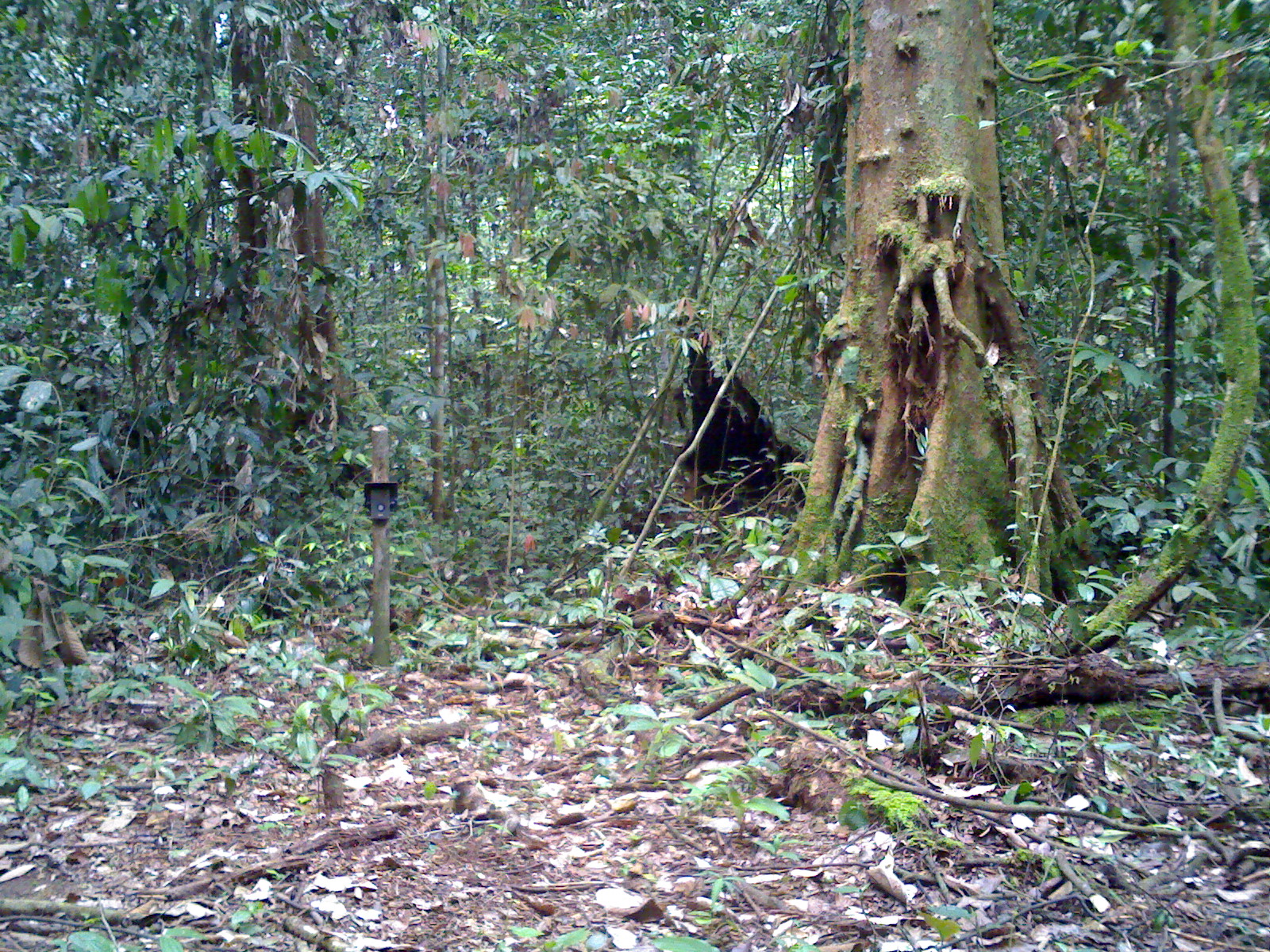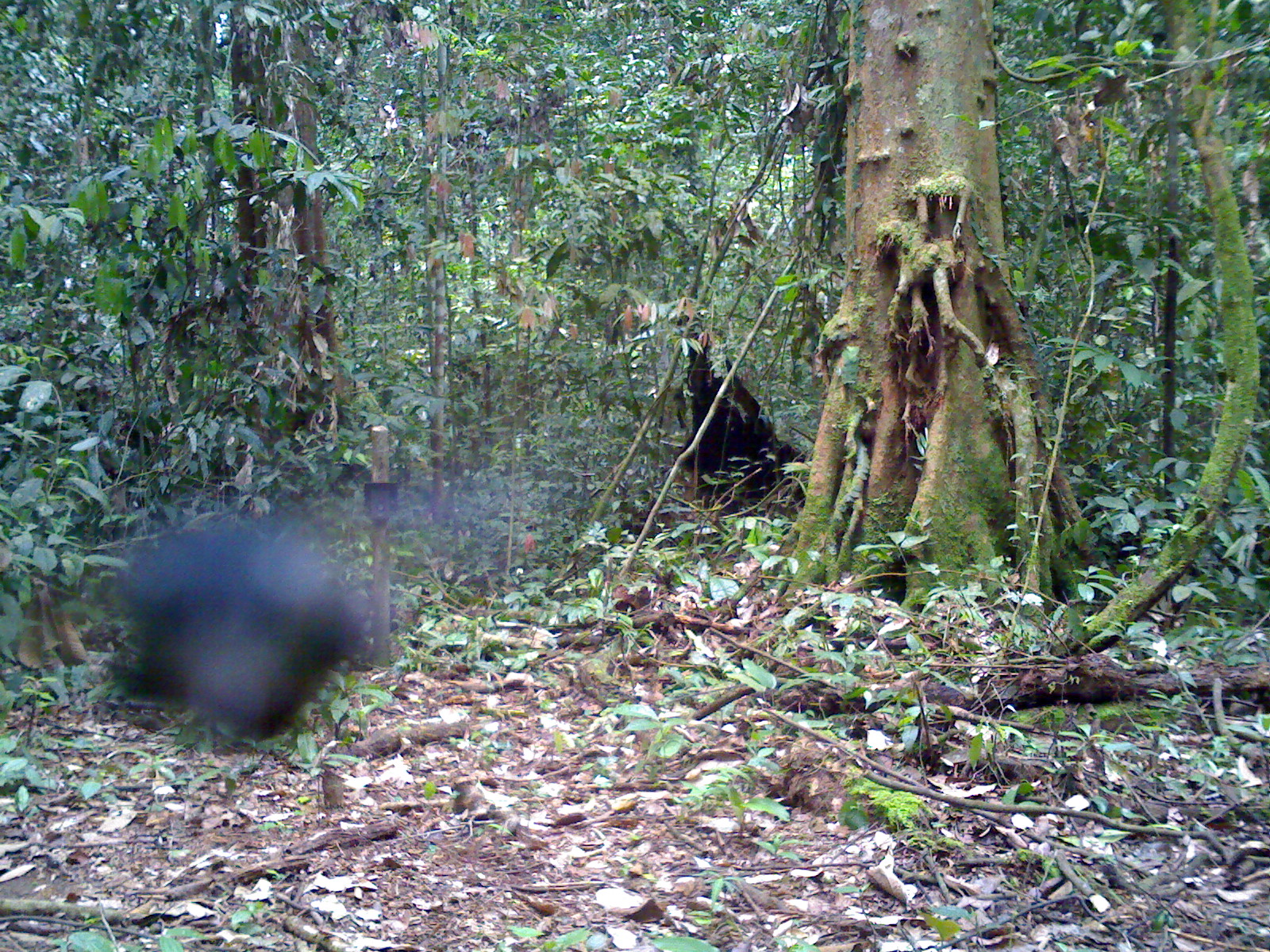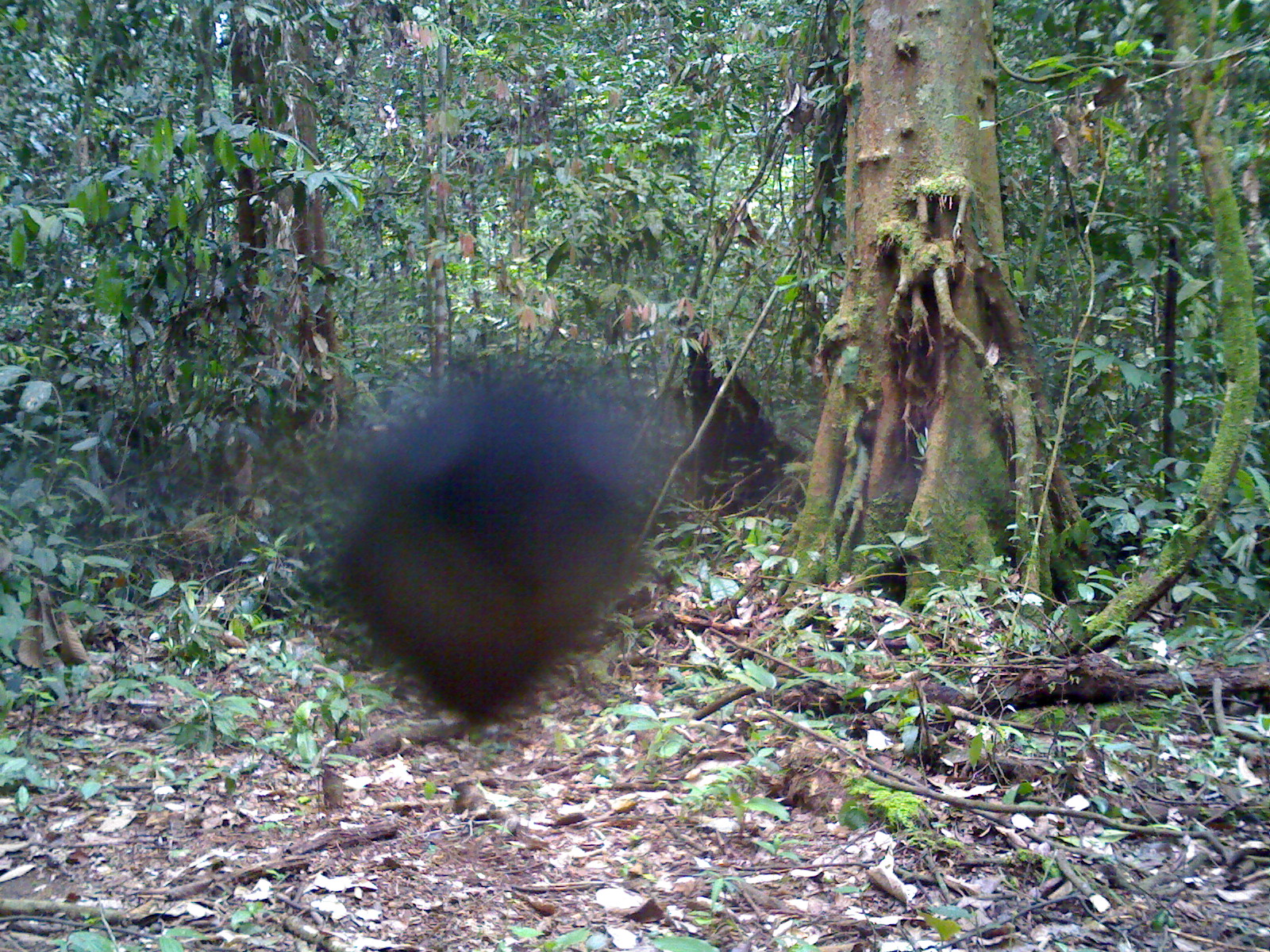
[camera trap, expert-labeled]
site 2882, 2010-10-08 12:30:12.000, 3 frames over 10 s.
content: unidentified animal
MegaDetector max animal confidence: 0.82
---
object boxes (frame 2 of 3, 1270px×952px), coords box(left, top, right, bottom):
unknown: box(110, 504, 377, 741)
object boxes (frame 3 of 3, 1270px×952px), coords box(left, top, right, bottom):
unknown: box(335, 370, 647, 719)